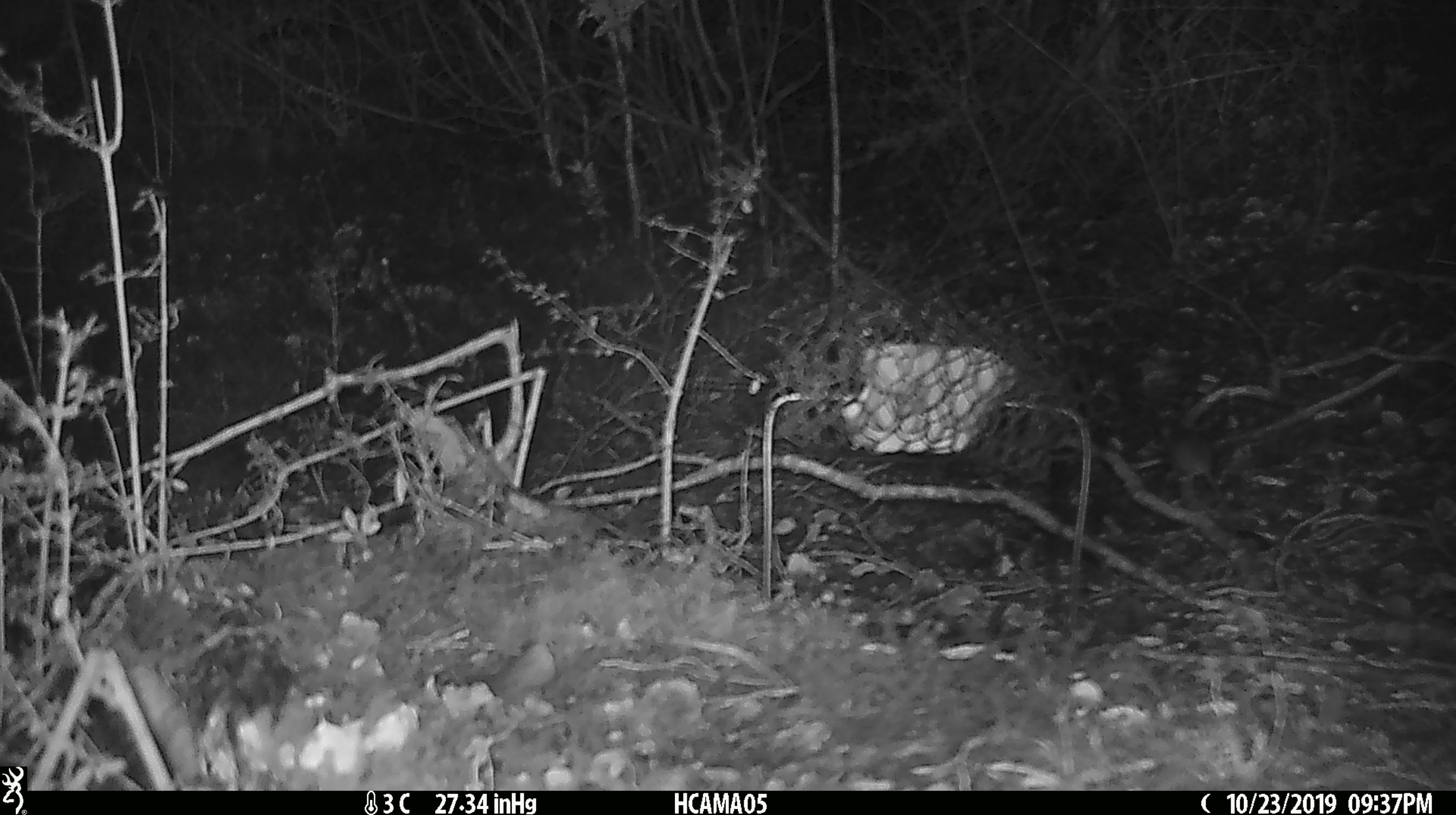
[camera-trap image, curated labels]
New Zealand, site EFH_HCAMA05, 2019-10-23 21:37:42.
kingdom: Animalia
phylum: Chordata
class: Mammalia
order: Rodentia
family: Muridae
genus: Mus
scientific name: Mus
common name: mouse